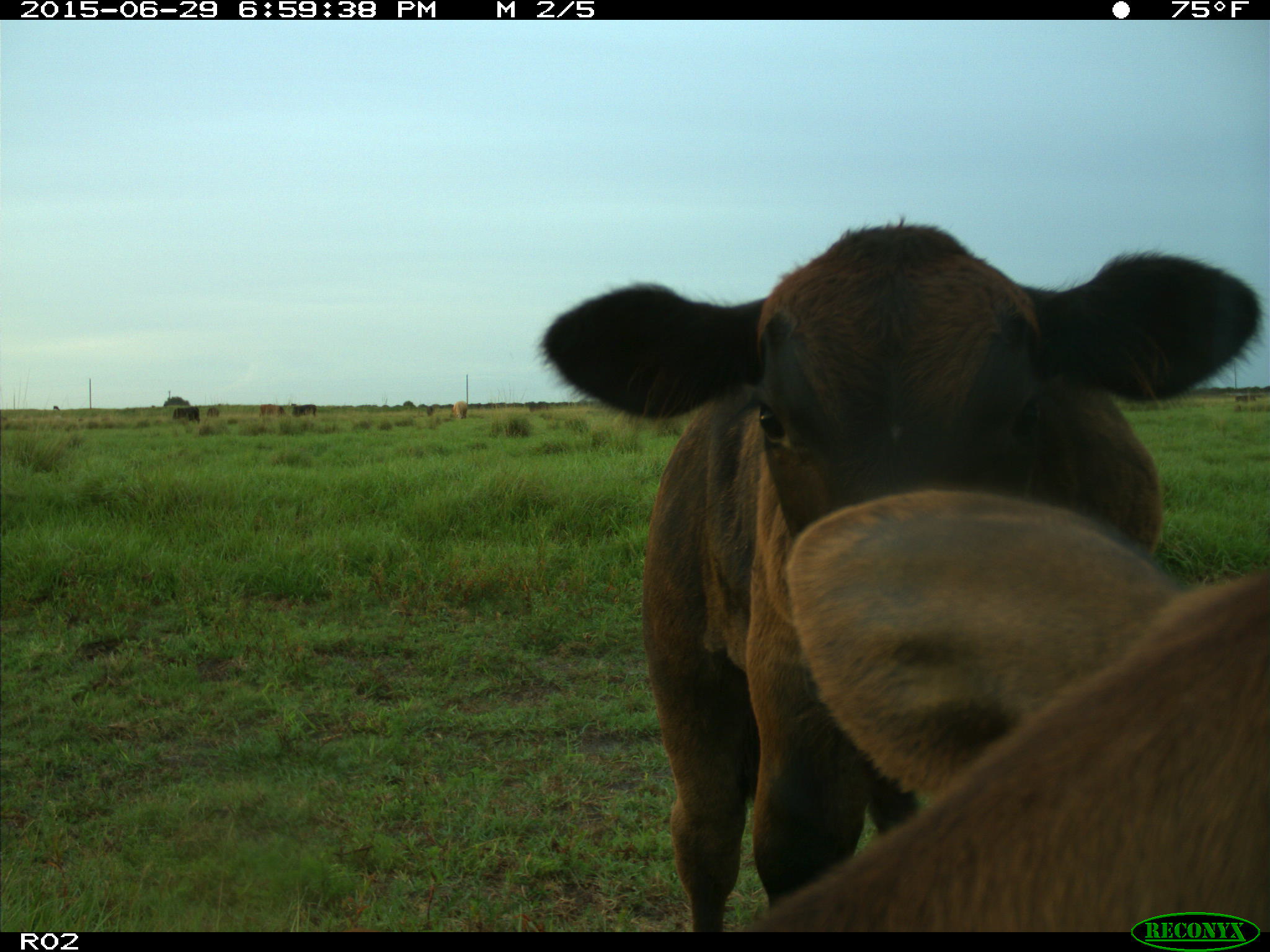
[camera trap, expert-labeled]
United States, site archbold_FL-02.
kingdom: Animalia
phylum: Chordata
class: Mammalia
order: Artiodactyla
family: Bovidae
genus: Bos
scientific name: Bos taurus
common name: domestic cow